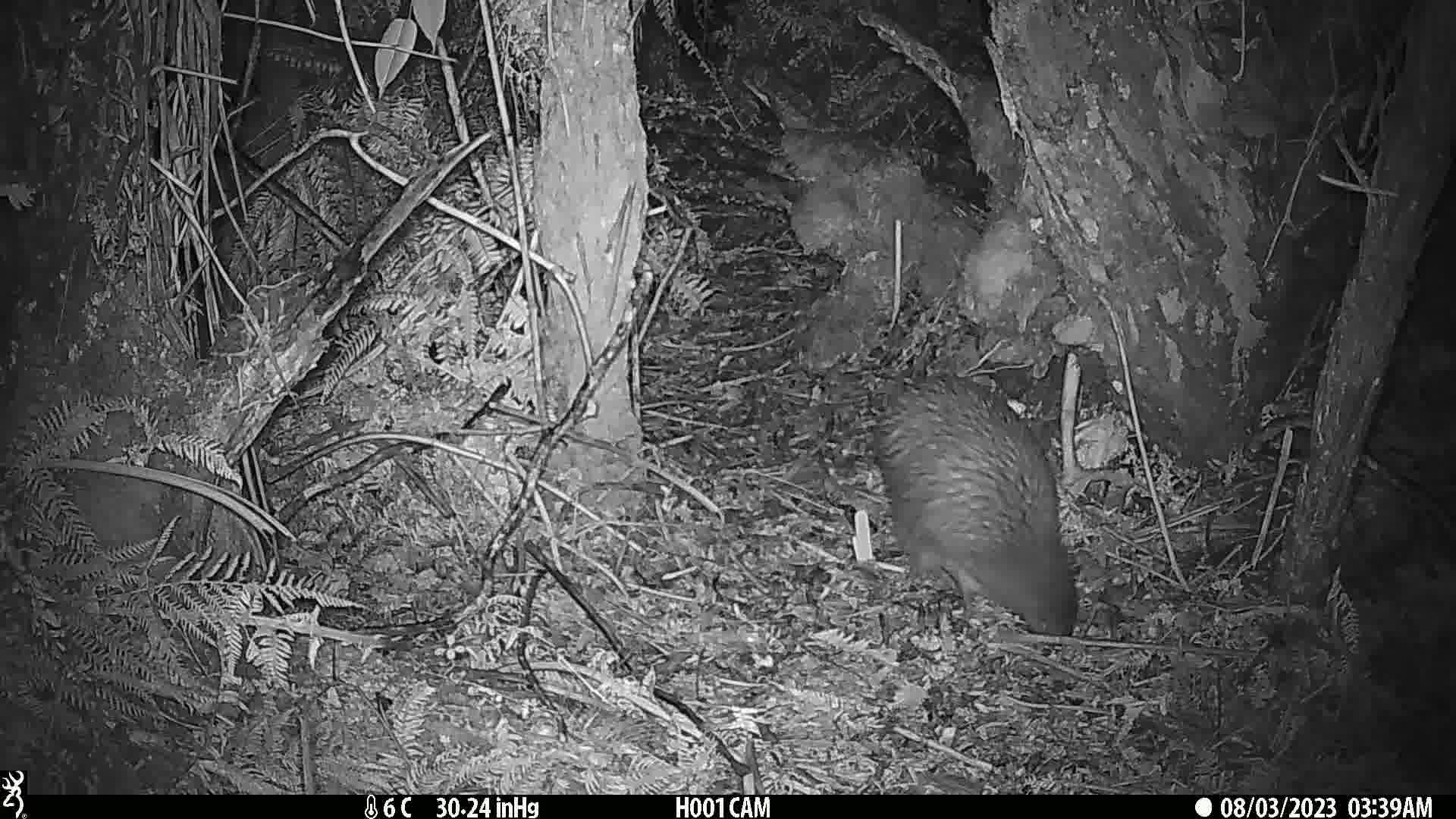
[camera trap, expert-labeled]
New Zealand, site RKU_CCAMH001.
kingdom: Animalia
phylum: Chordata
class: Aves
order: Apterygiformes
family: Apterygidae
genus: Apteryx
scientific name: Apteryx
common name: kiwi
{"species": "kiwi (Apteryx)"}